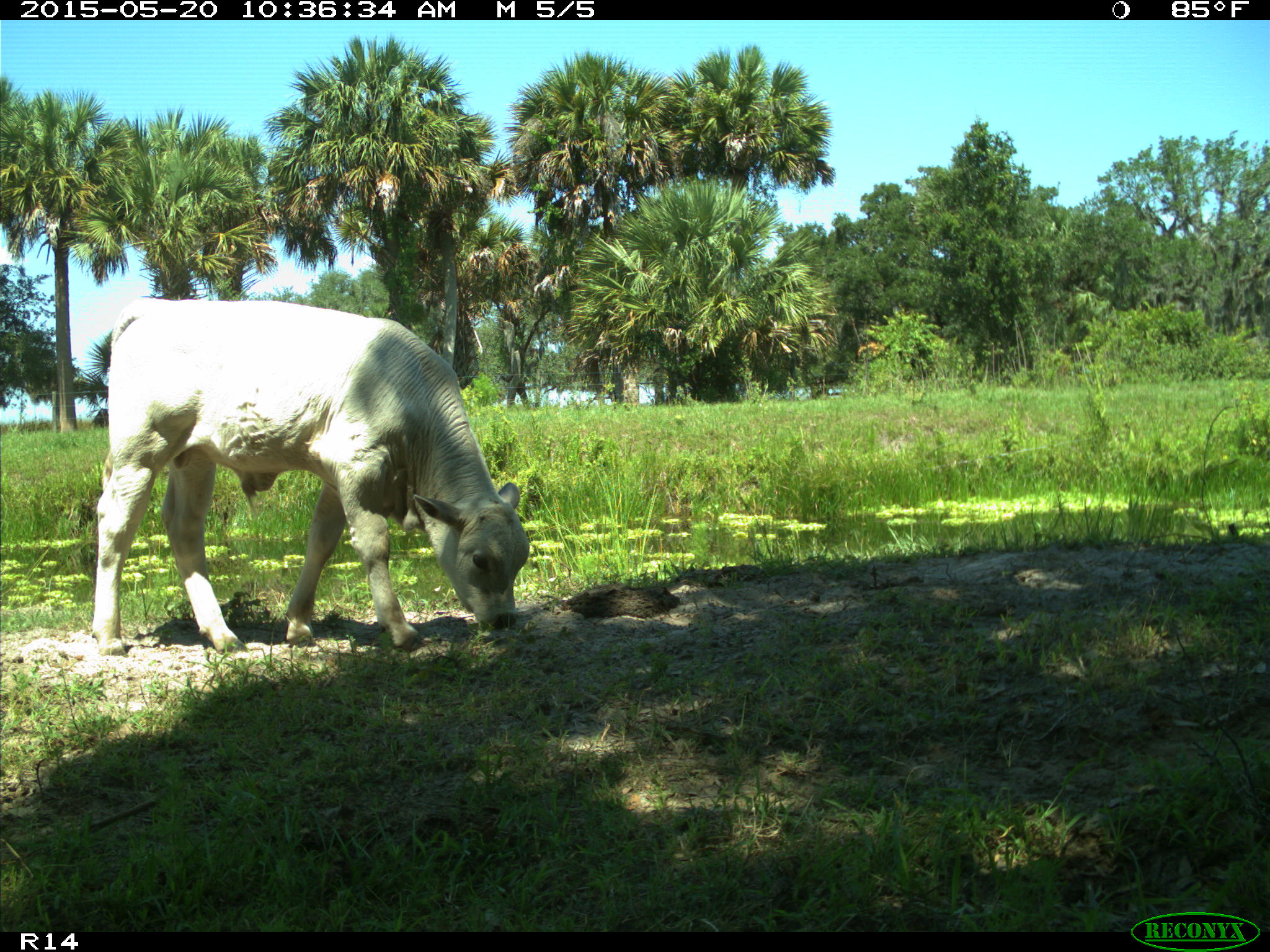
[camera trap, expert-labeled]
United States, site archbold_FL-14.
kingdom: Animalia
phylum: Chordata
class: Mammalia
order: Artiodactyla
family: Bovidae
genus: Bos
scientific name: Bos taurus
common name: domestic cow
Bos taurus (domestic cow).